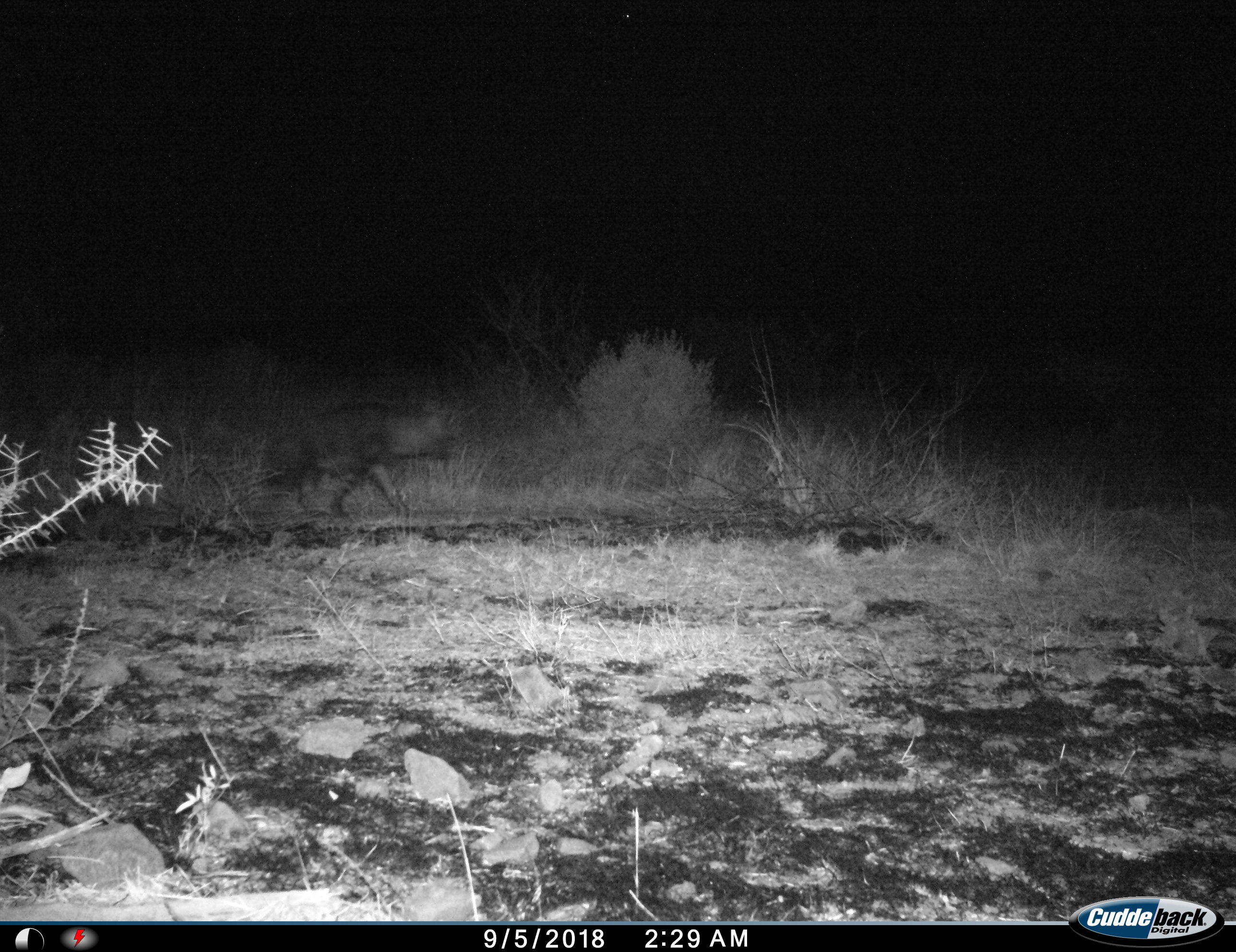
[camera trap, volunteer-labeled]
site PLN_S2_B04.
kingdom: Animalia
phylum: Chordata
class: Mammalia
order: Carnivora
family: Hyaenidae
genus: Parahyaena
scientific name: Parahyaena brunnea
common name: brown hyena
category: hyenabrown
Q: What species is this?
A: Hyenabrown (brown hyena) (Parahyaena brunnea).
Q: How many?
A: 1.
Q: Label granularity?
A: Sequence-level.